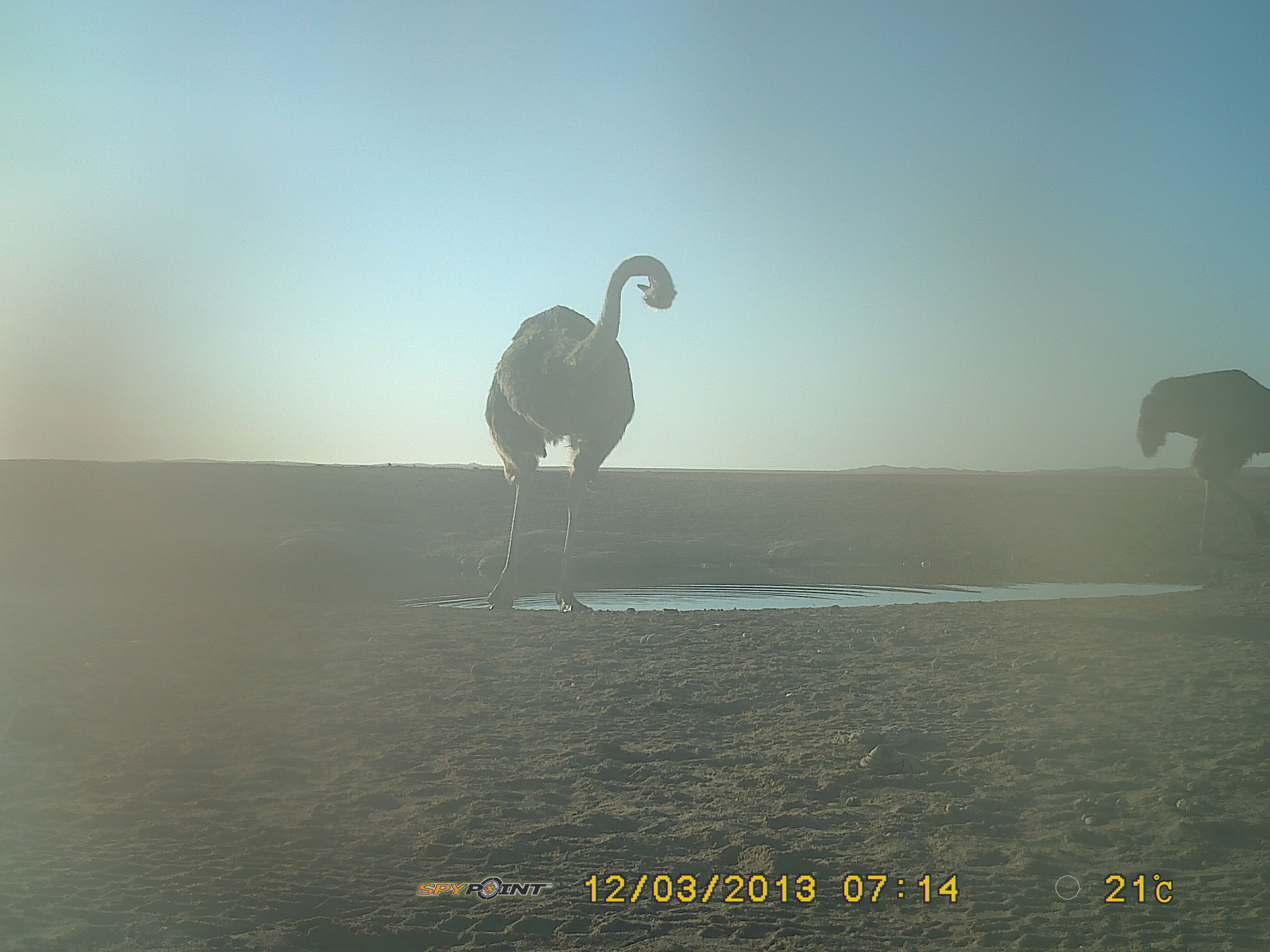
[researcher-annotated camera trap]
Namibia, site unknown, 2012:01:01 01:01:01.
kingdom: Animalia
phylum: Chordata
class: Aves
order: Struthioniformes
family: Struthionidae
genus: Struthio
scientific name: Struthio camelus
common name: common ostrich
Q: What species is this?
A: Struthio camelus (common ostrich).